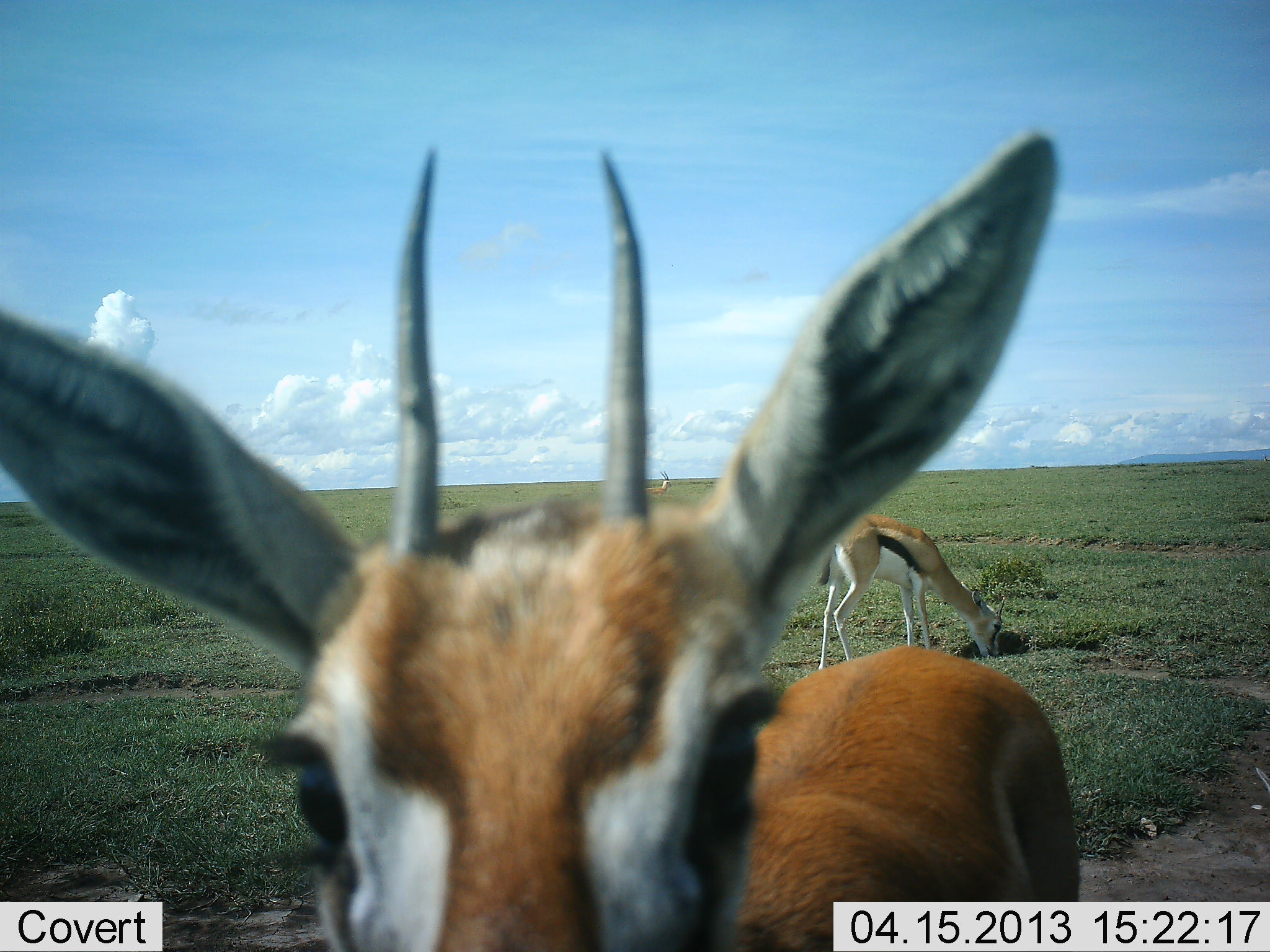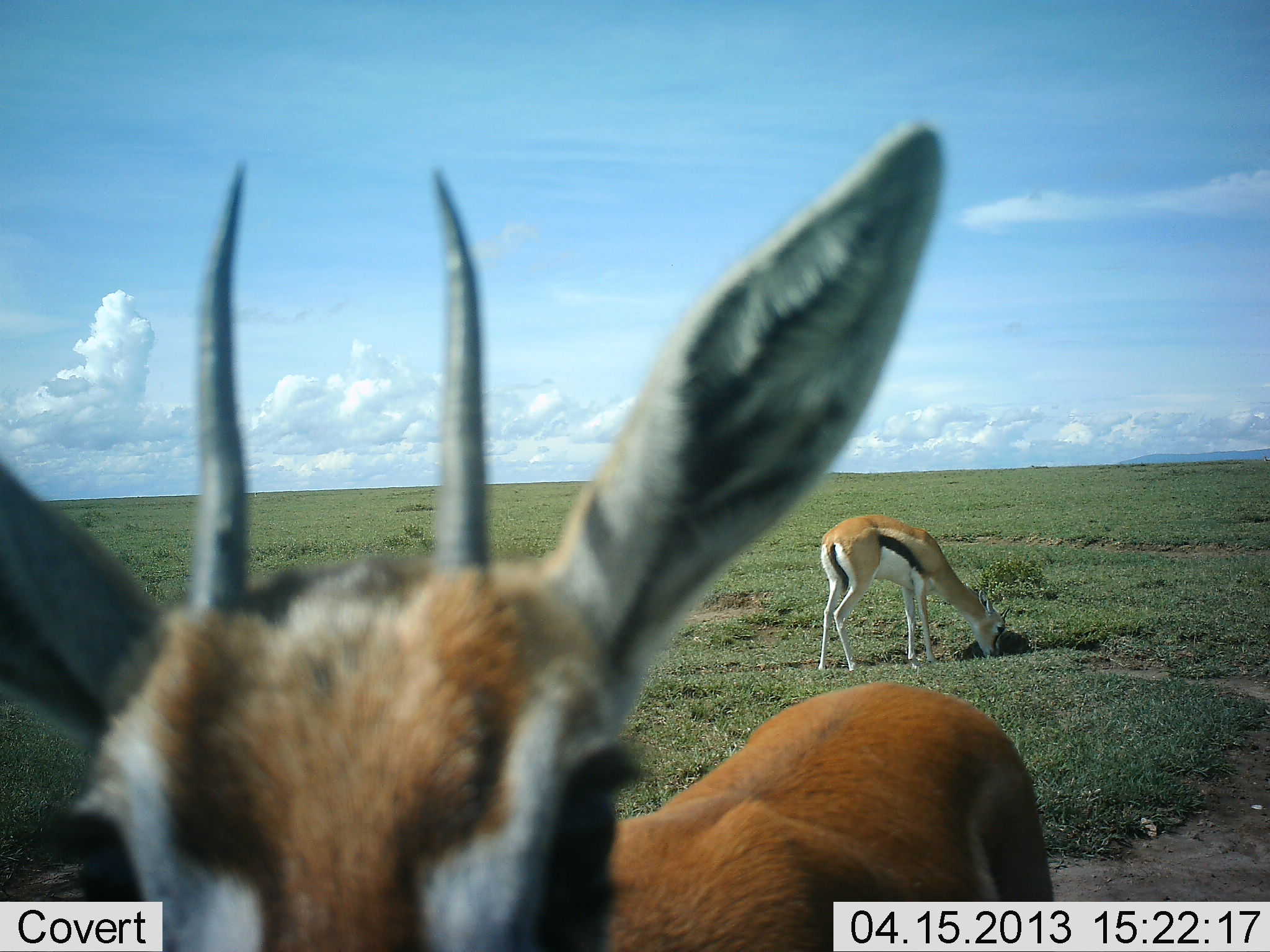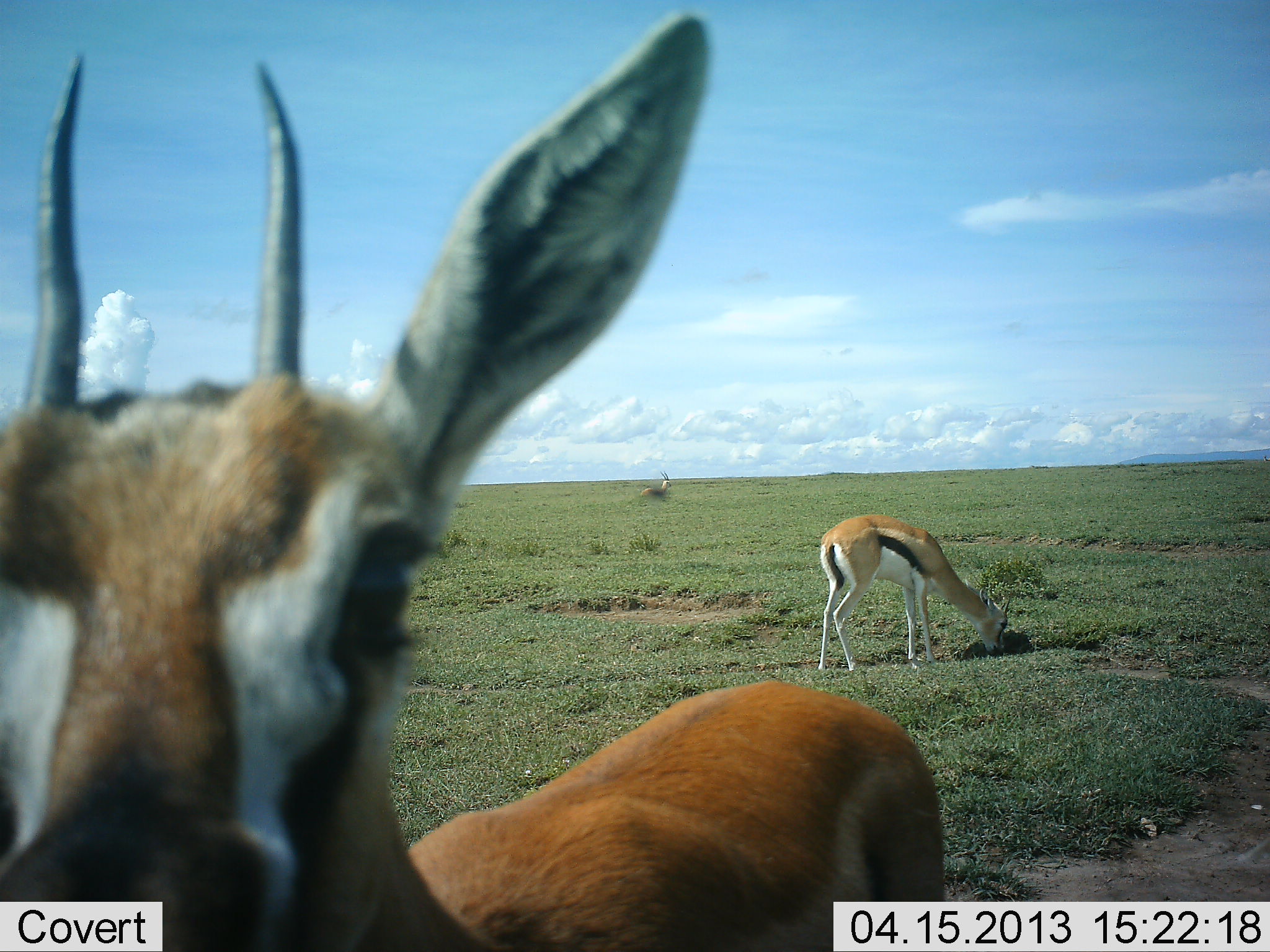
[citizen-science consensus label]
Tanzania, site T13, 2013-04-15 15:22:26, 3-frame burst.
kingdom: Animalia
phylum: Chordata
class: Mammalia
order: Artiodactyla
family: Bovidae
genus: Eudorcas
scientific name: Eudorcas thomsonii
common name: thomson's gazelle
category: gazellethomsons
Gazellethomsons (thomson's gazelle) (Eudorcas thomsonii), count 2. Behavior (volunteer vote fractions): standing 71%, resting 0%, moving 12%, interacting 4%. Young present (vote fraction): 0%. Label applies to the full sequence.